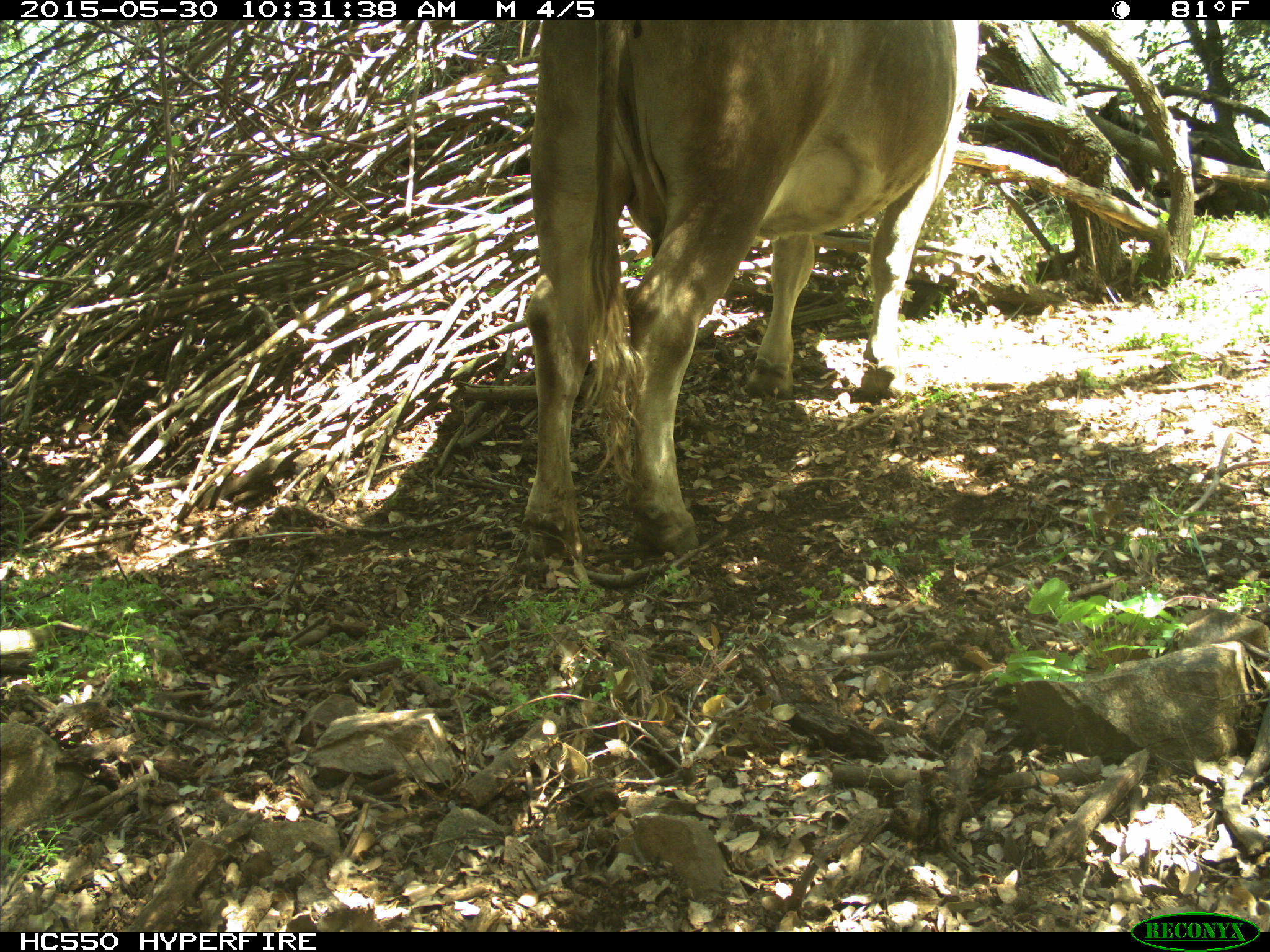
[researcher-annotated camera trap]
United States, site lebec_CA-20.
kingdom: Animalia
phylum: Chordata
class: Mammalia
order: Artiodactyla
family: Bovidae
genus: Bos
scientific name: Bos taurus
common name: domestic cow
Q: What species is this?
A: Bos taurus (domestic cow).